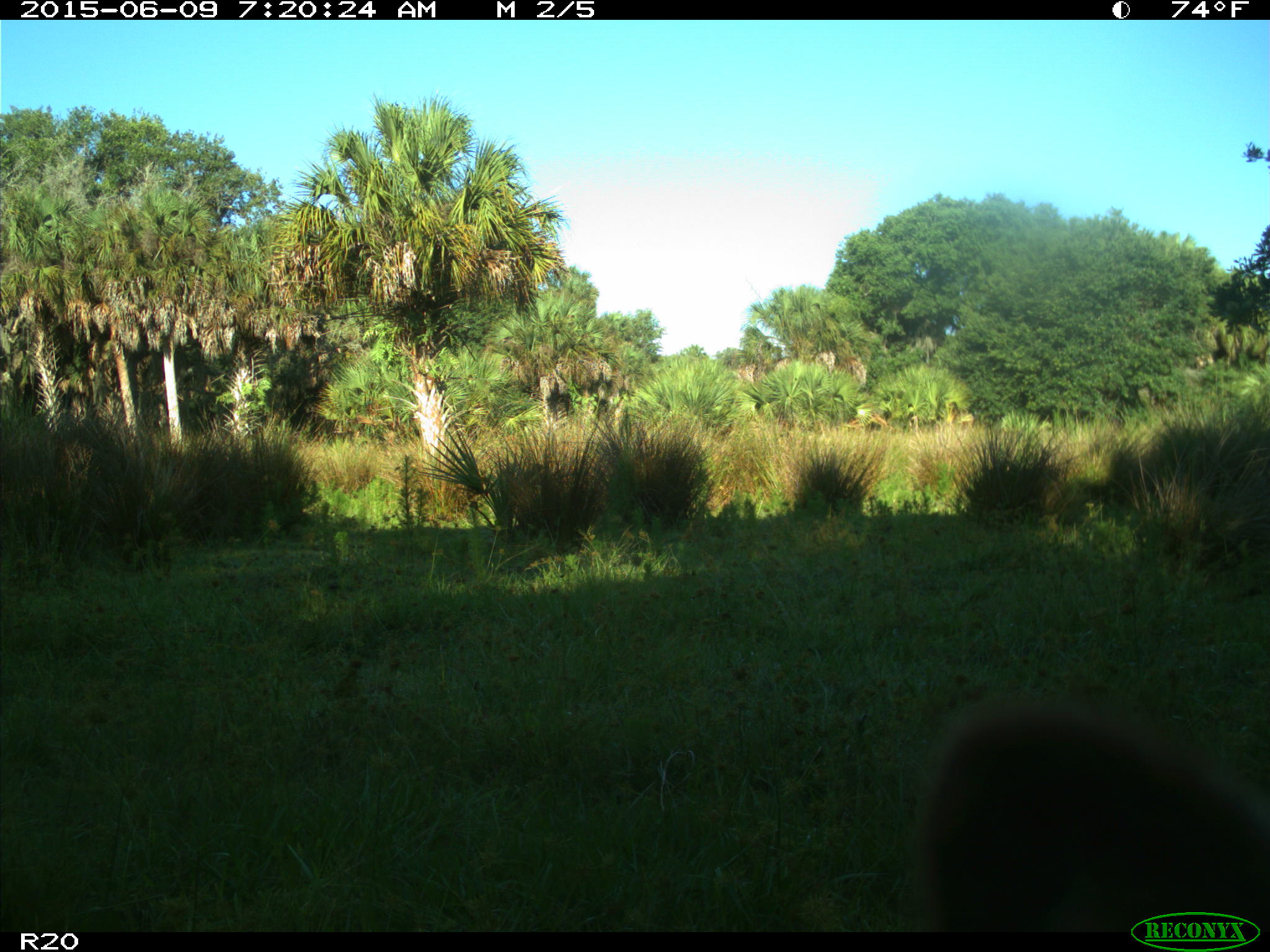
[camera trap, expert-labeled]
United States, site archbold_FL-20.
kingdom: Animalia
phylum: Chordata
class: Mammalia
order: Artiodactyla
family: Bovidae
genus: Bos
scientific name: Bos taurus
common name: domestic cow